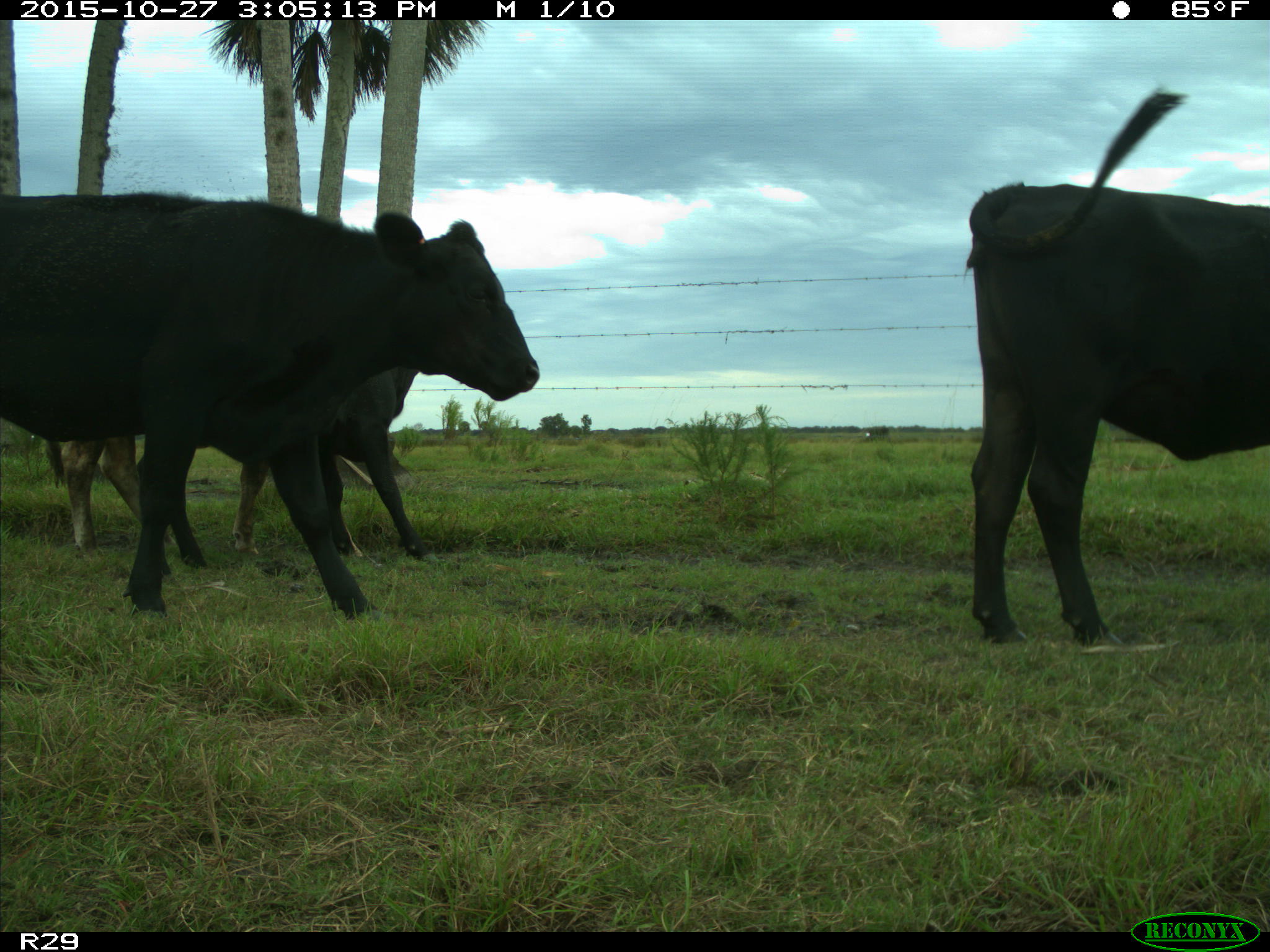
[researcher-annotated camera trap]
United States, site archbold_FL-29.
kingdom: Animalia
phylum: Chordata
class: Mammalia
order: Artiodactyla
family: Bovidae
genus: Bos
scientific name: Bos taurus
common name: domestic cow